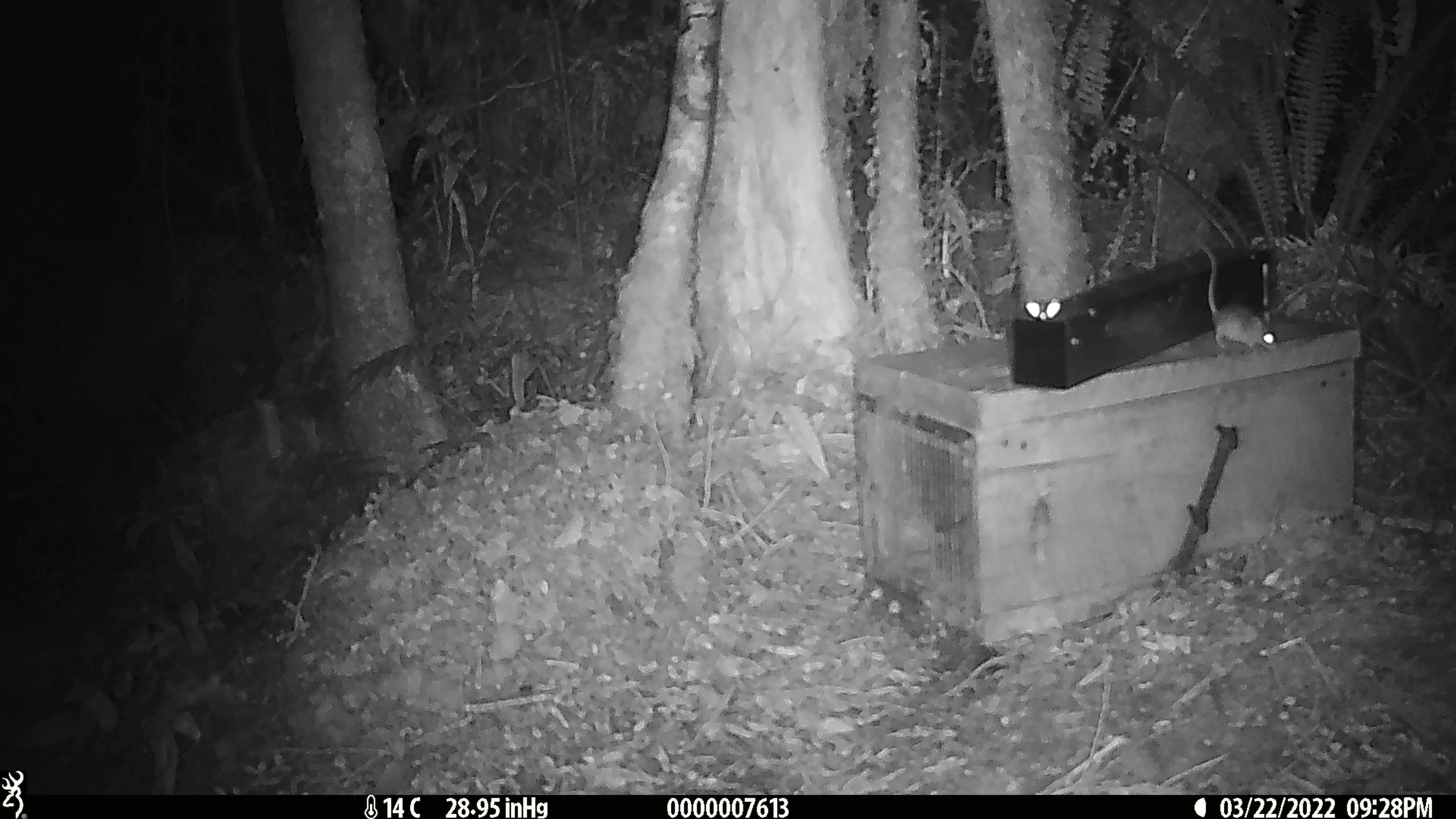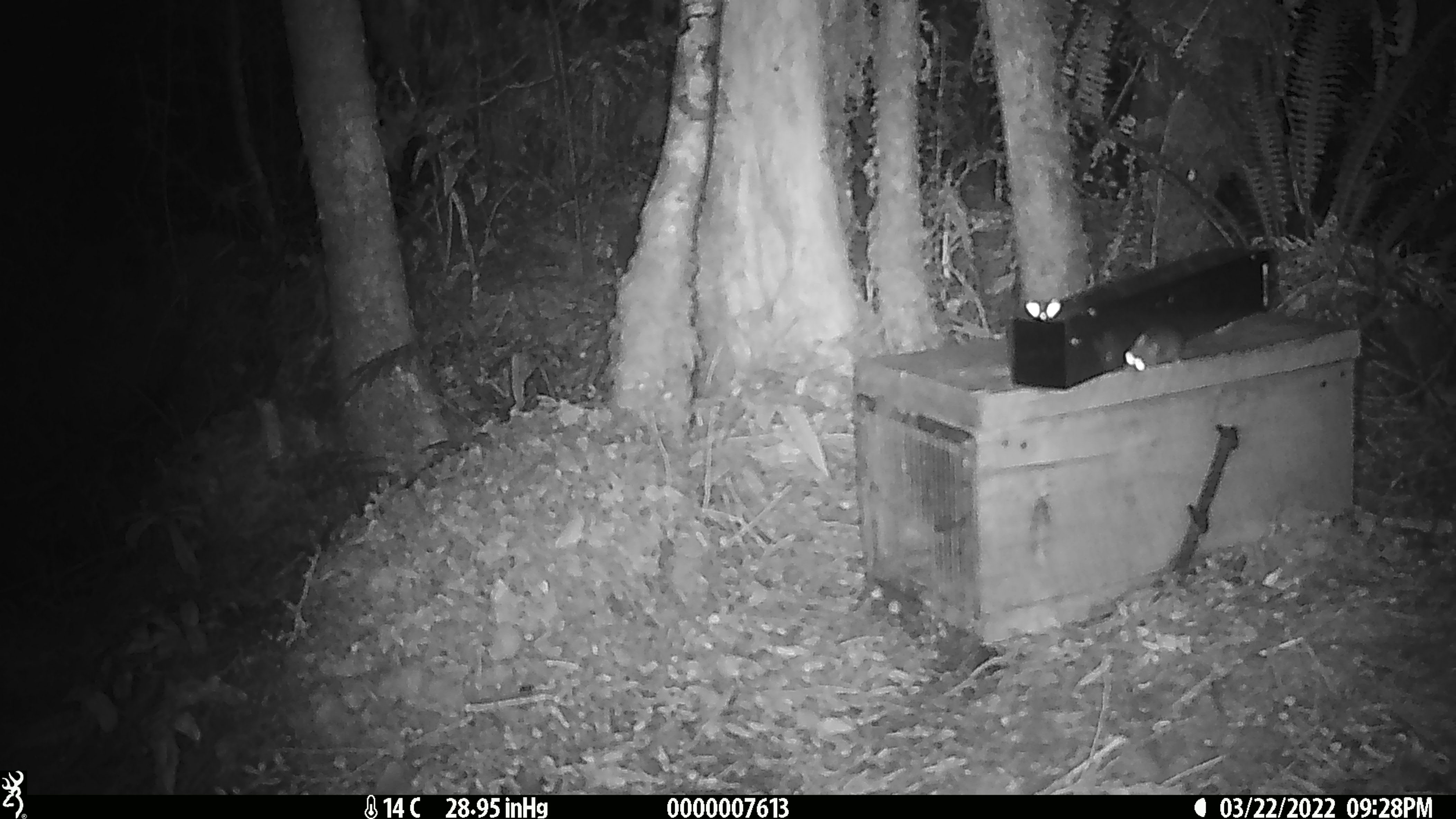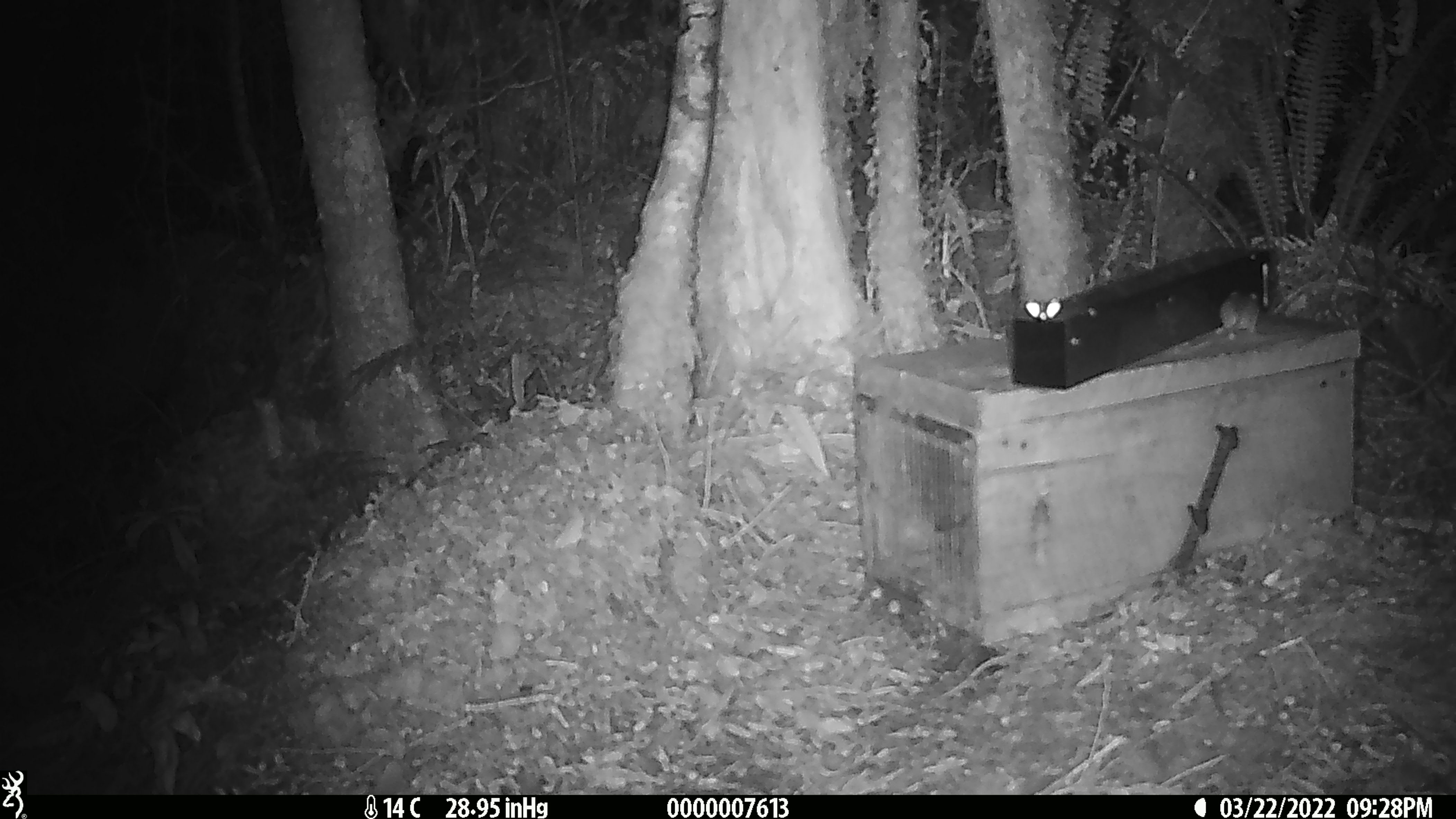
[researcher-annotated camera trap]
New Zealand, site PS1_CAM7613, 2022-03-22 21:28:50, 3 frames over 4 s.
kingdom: Animalia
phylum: Chordata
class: Mammalia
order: Rodentia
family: Muridae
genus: Mus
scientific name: Mus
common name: mouse